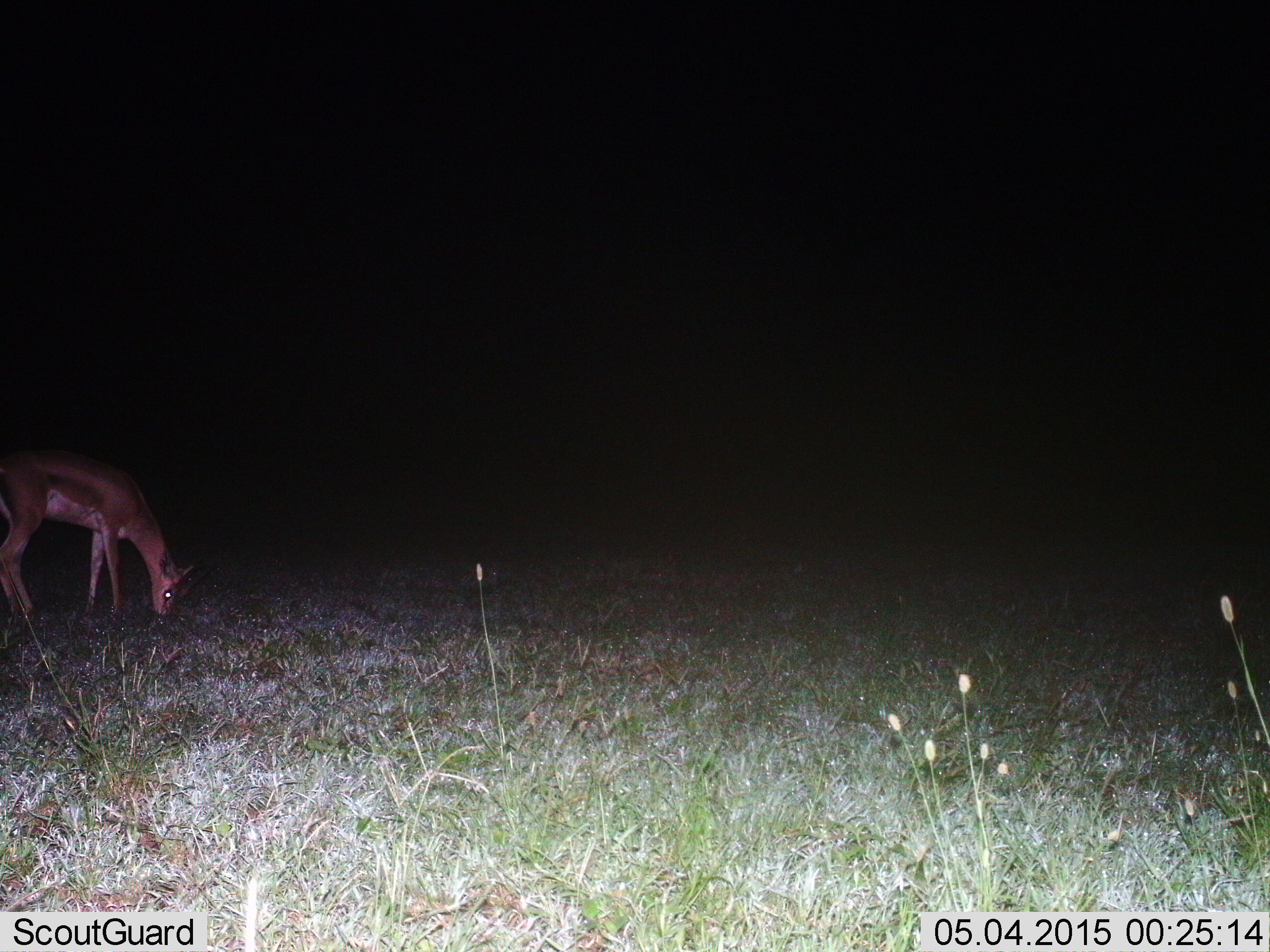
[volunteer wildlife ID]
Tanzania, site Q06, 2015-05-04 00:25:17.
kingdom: Animalia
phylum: Chordata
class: Mammalia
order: Artiodactyla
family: Bovidae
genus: Nanger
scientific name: Nanger granti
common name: grant's gazelle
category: gazellegrants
Gazellegrants (grant's gazelle) (Nanger granti), count 1. Behavior (volunteer vote fractions): standing 11%, resting 0%, moving 0%, interacting 0%. Young present (vote fraction): 0%. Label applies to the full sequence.